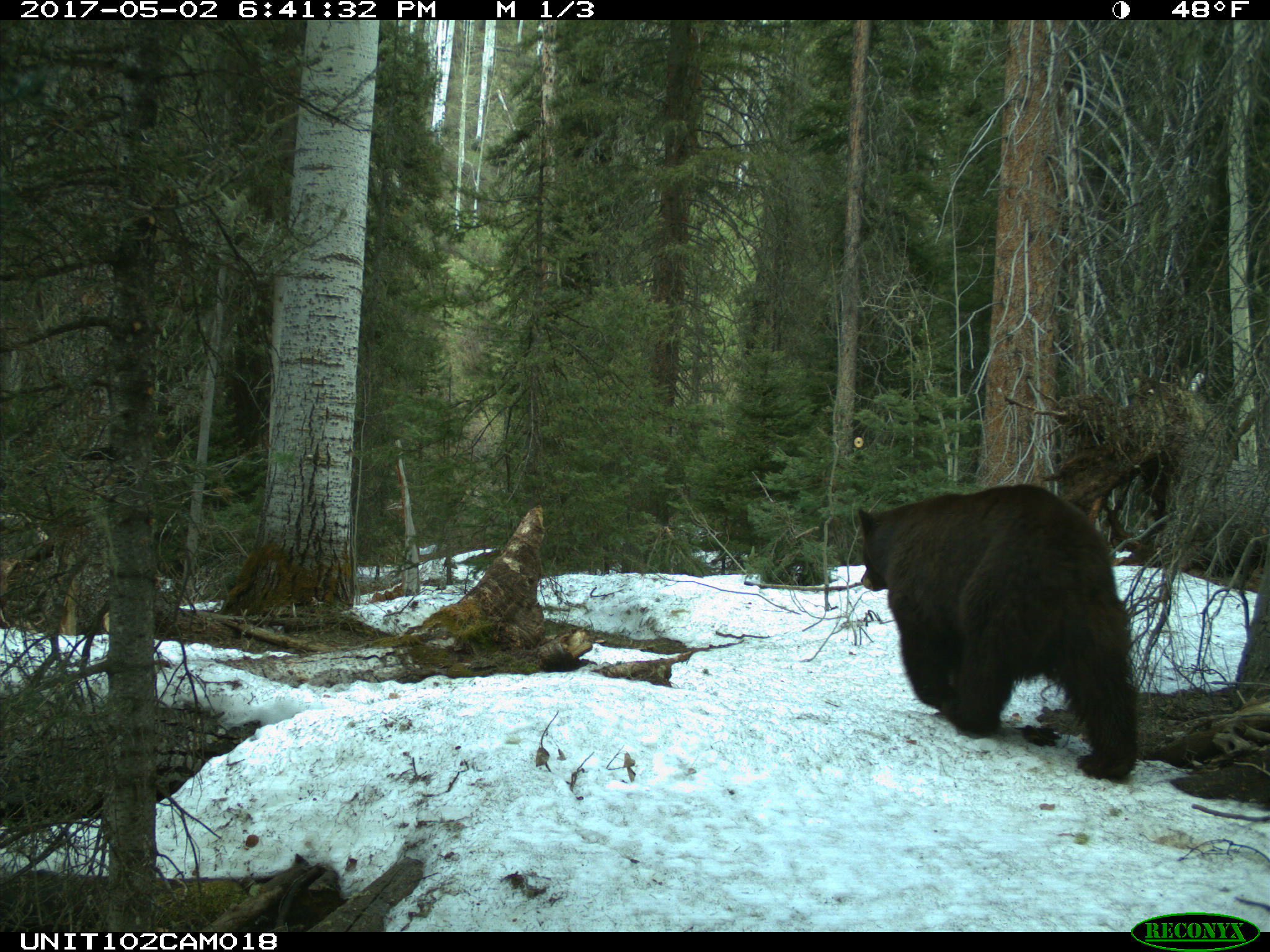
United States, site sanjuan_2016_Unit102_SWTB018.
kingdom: Animalia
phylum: Chordata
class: Mammalia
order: Carnivora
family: Ursidae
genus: Ursus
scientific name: Ursus americanus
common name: american black bear